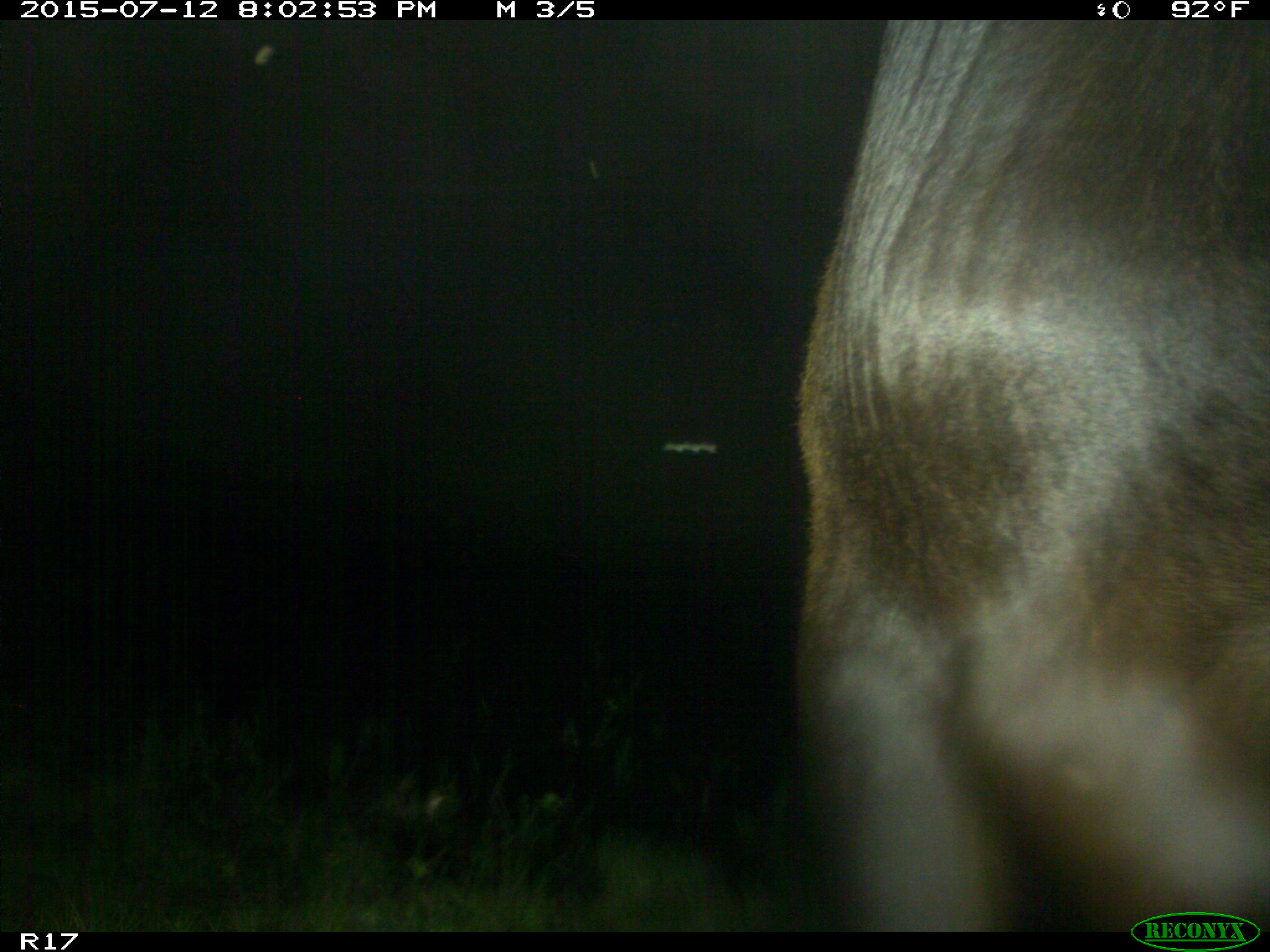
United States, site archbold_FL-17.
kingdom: Animalia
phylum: Chordata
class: Mammalia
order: Artiodactyla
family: Bovidae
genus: Bos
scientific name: Bos taurus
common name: domestic cow